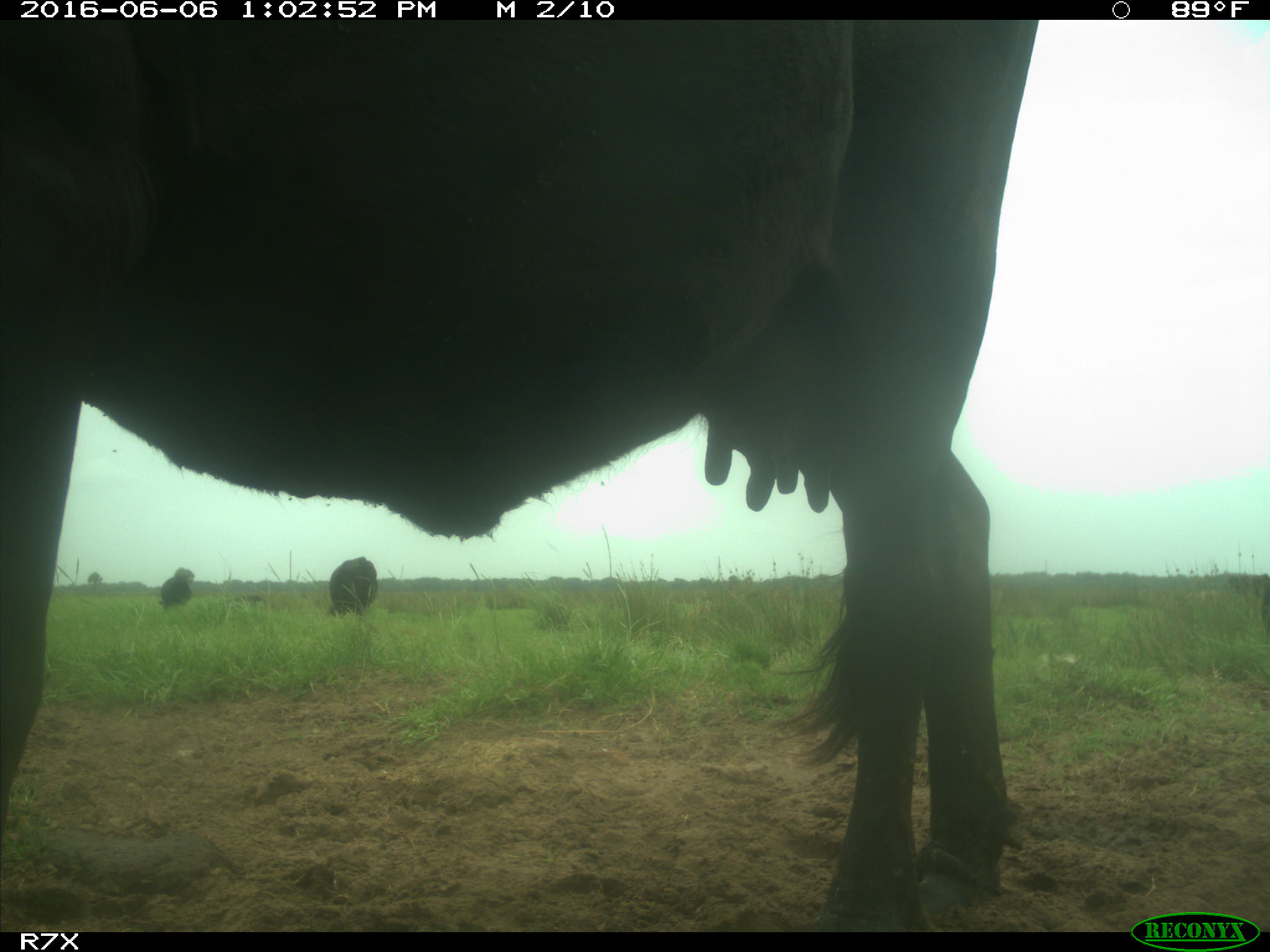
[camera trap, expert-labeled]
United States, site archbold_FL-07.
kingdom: Animalia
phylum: Chordata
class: Mammalia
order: Artiodactyla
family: Bovidae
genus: Bos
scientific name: Bos taurus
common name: domestic cow